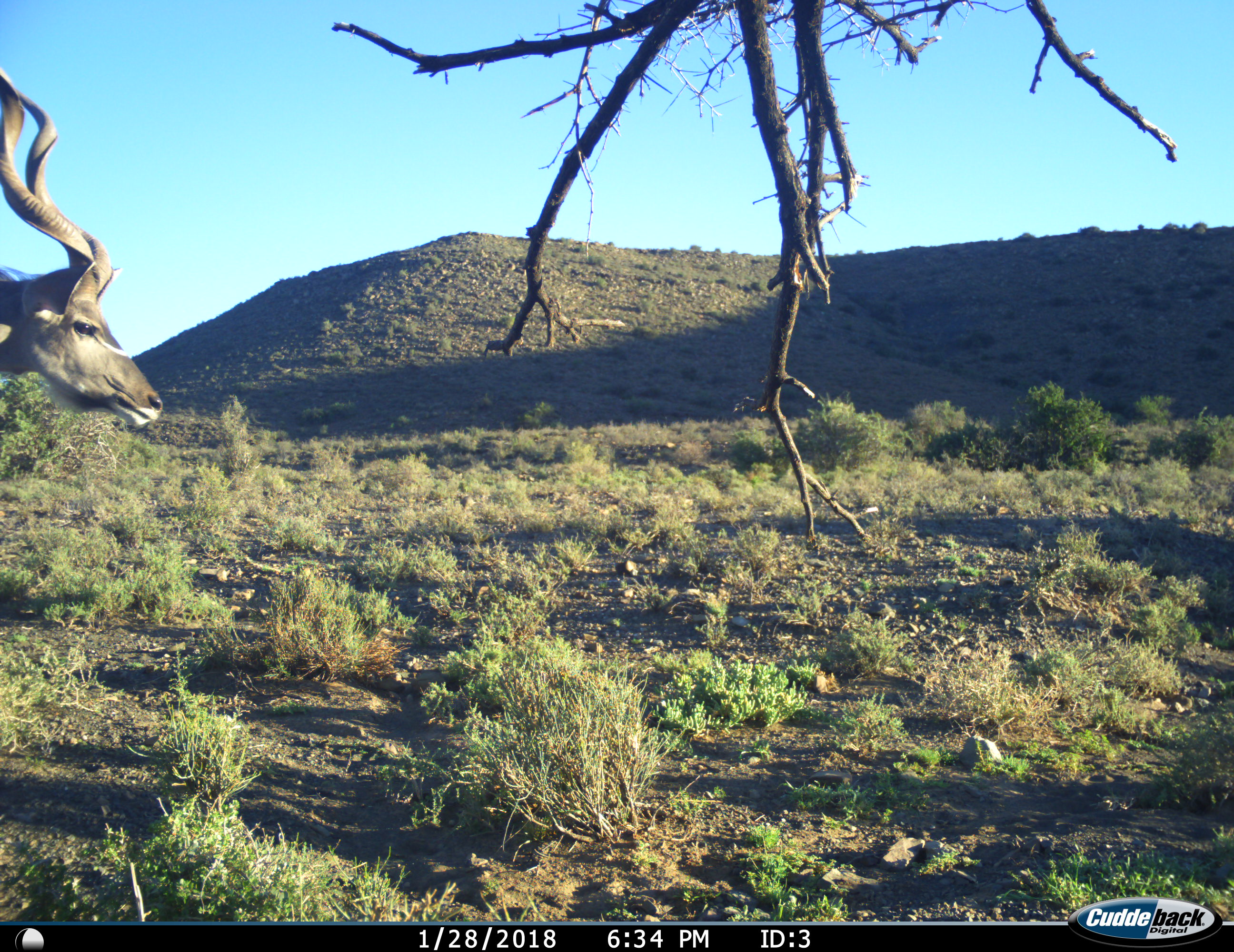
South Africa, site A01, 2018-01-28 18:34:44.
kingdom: Animalia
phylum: Chordata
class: Mammalia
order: Artiodactyla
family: Bovidae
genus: Tragelaphus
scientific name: Tragelaphus strepsiceros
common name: greater kudu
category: kudu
Kudu (greater kudu) (Tragelaphus strepsiceros), count 1. Behavior (volunteer vote fractions): standing 75%, resting 0%, moving 38%, interacting 0%. Young present (vote fraction): 0%. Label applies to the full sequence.